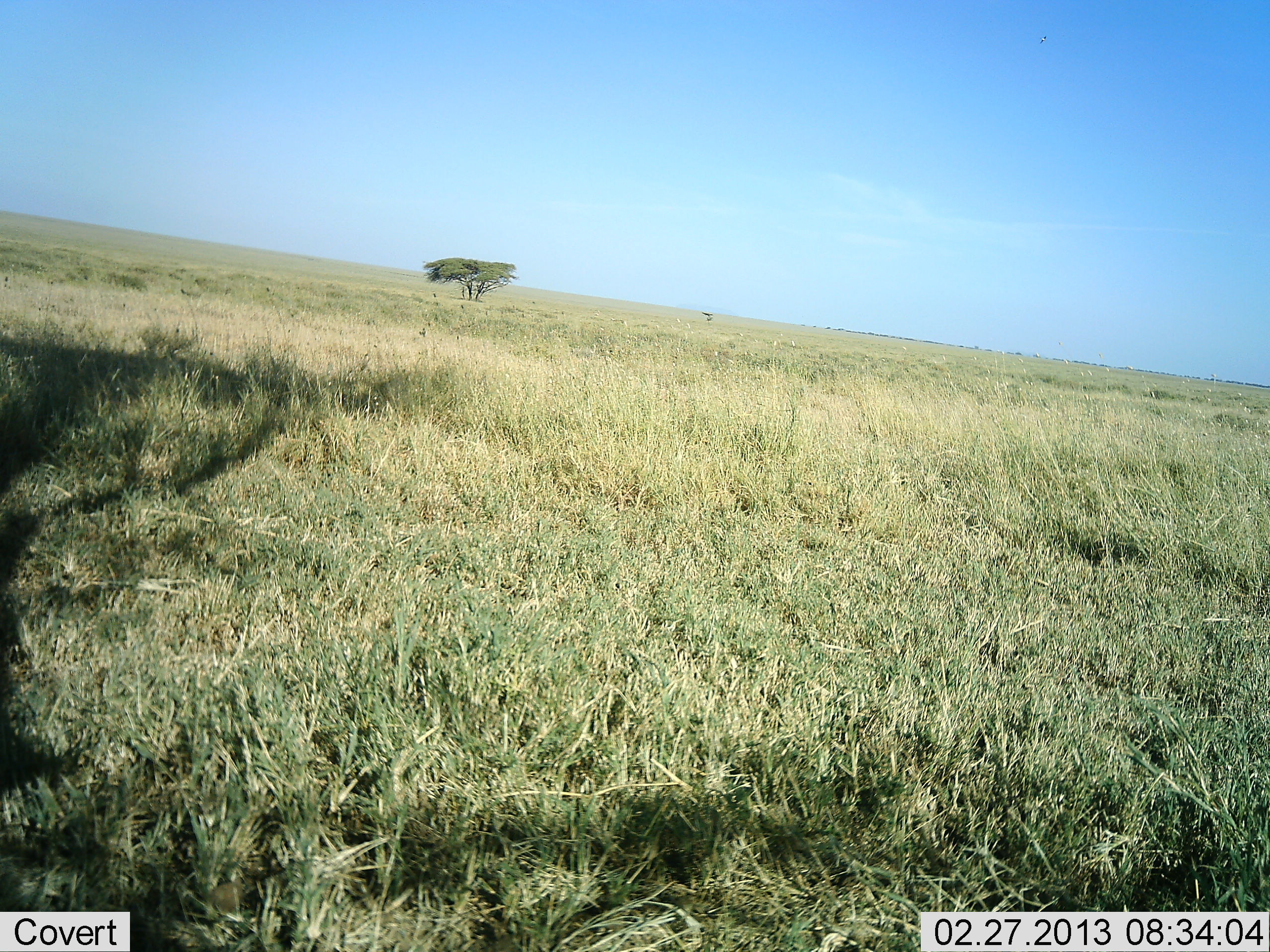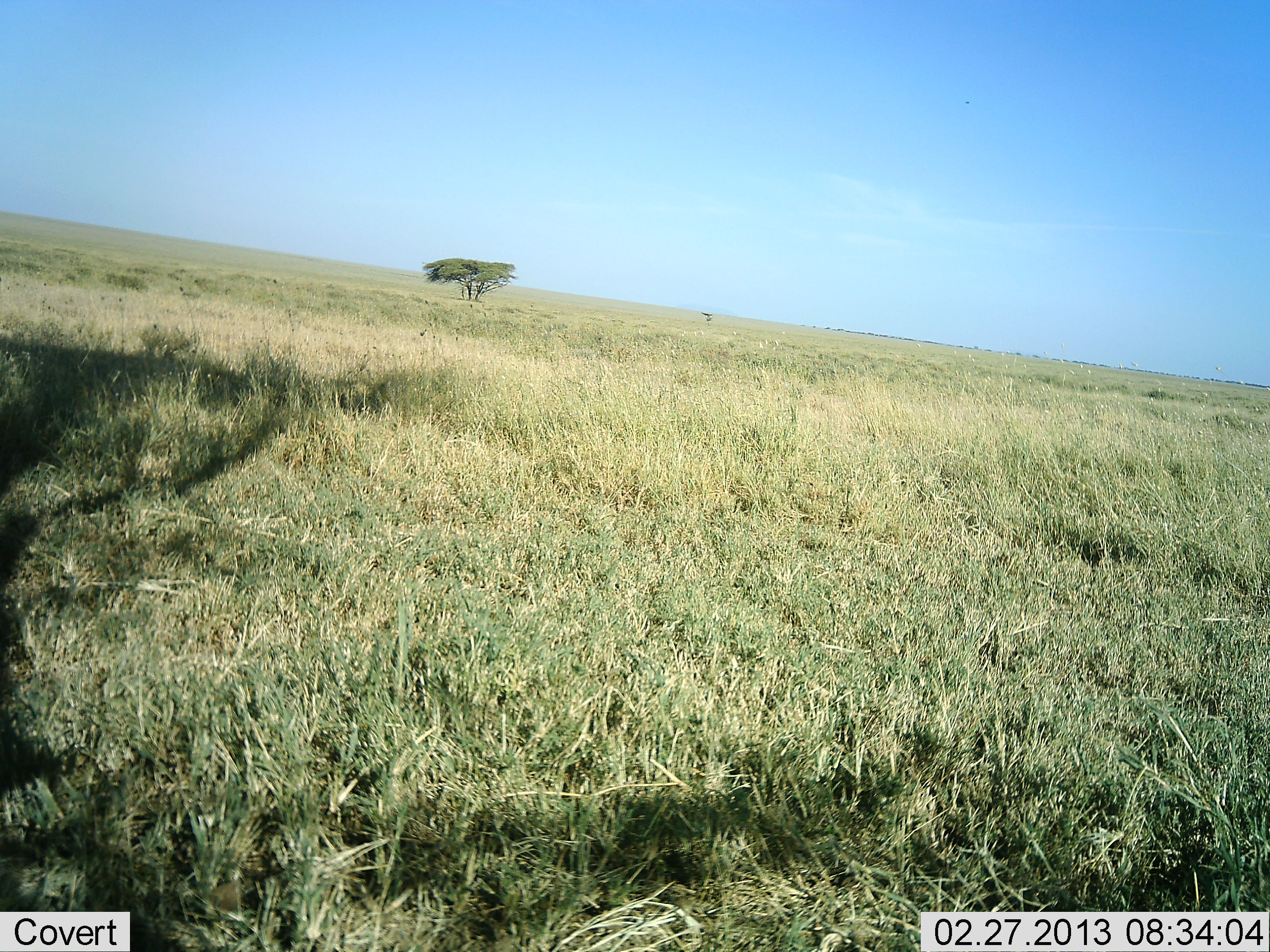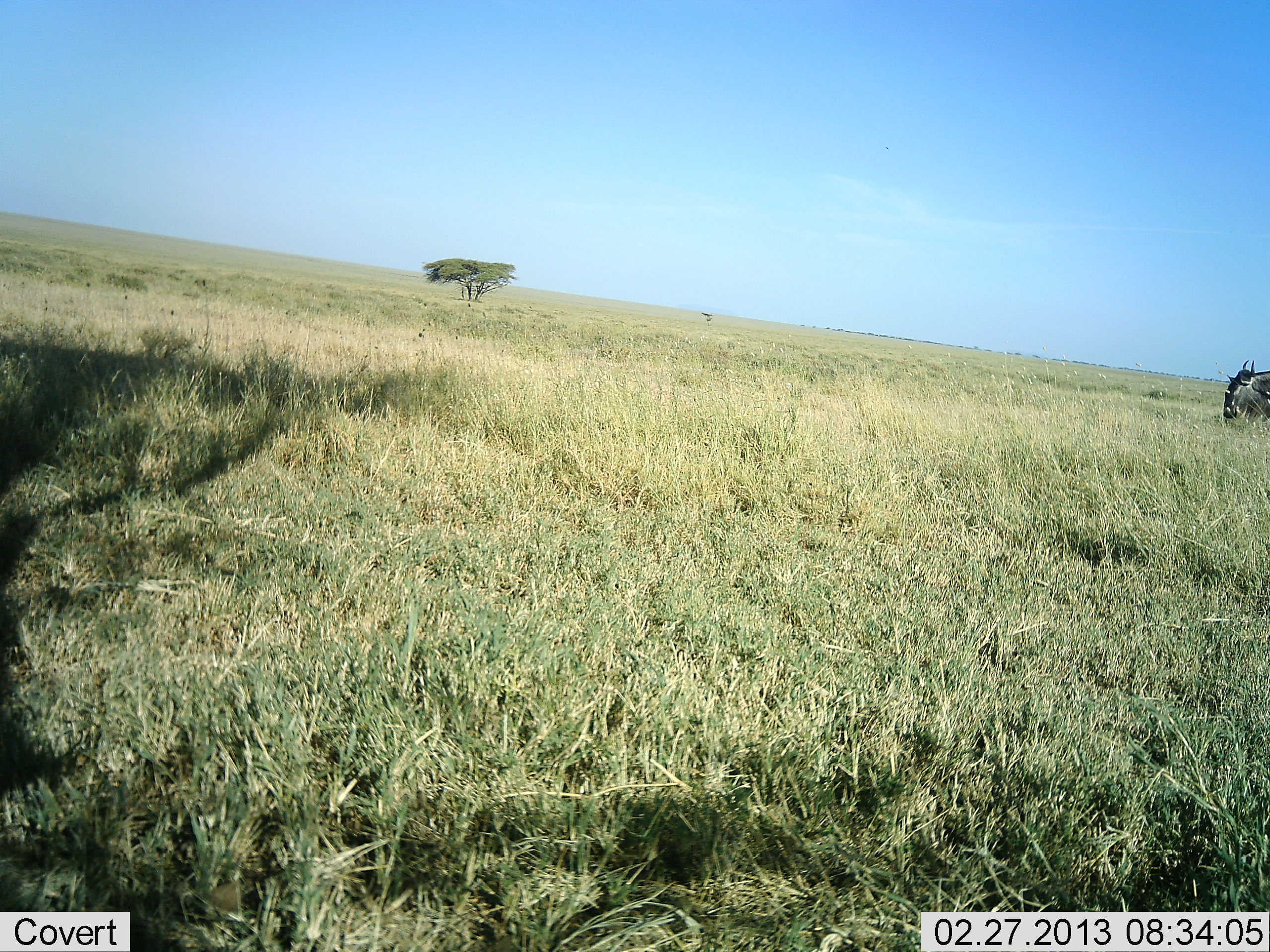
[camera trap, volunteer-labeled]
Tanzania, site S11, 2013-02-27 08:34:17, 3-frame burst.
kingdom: Animalia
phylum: Chordata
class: Mammalia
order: Artiodactyla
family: Bovidae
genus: Connochaetes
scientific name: Connochaetes taurinus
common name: blue wildebeest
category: wildebeest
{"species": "wildebeest (blue wildebeest) (Connochaetes taurinus)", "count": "1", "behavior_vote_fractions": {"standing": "6%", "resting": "0%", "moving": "94%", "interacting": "0%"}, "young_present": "0%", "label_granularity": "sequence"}